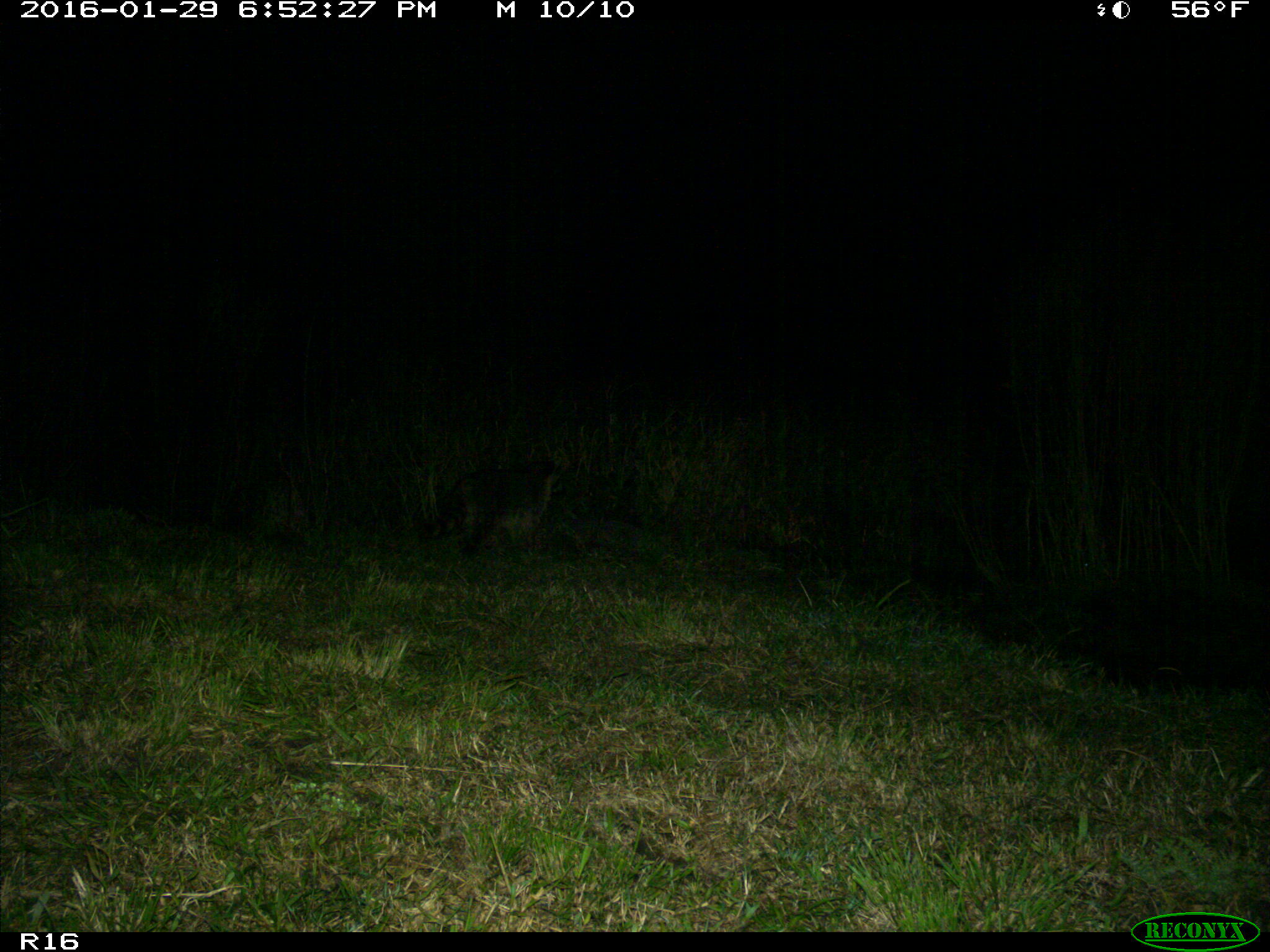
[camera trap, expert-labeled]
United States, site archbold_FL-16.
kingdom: Animalia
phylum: Chordata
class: Mammalia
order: Carnivora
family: Procyonidae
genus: Procyon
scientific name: Procyon lotor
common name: common raccoon